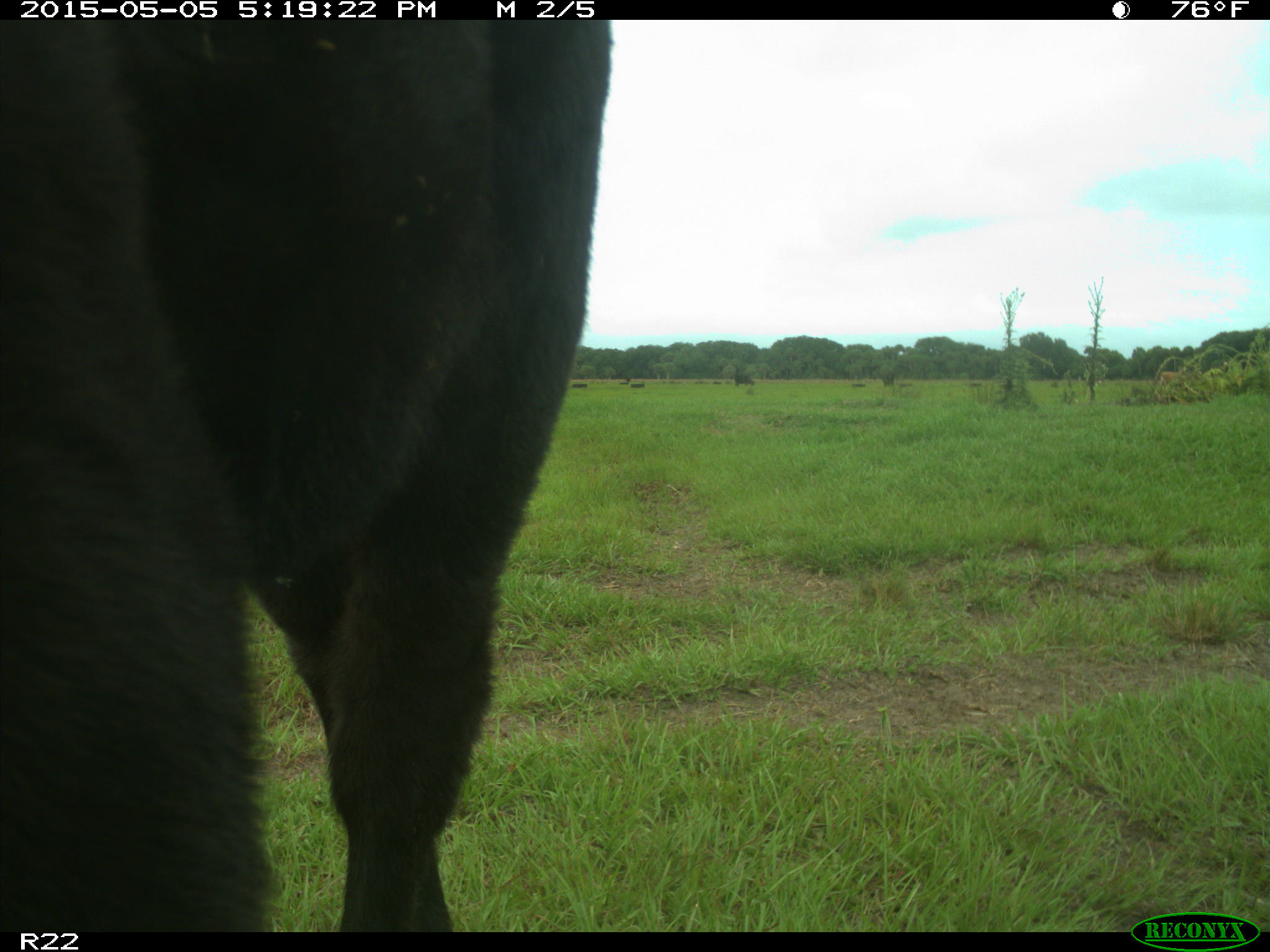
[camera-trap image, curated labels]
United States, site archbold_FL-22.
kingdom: Animalia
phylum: Chordata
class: Mammalia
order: Artiodactyla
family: Bovidae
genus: Bos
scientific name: Bos taurus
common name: domestic cow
Bos taurus (domestic cow).